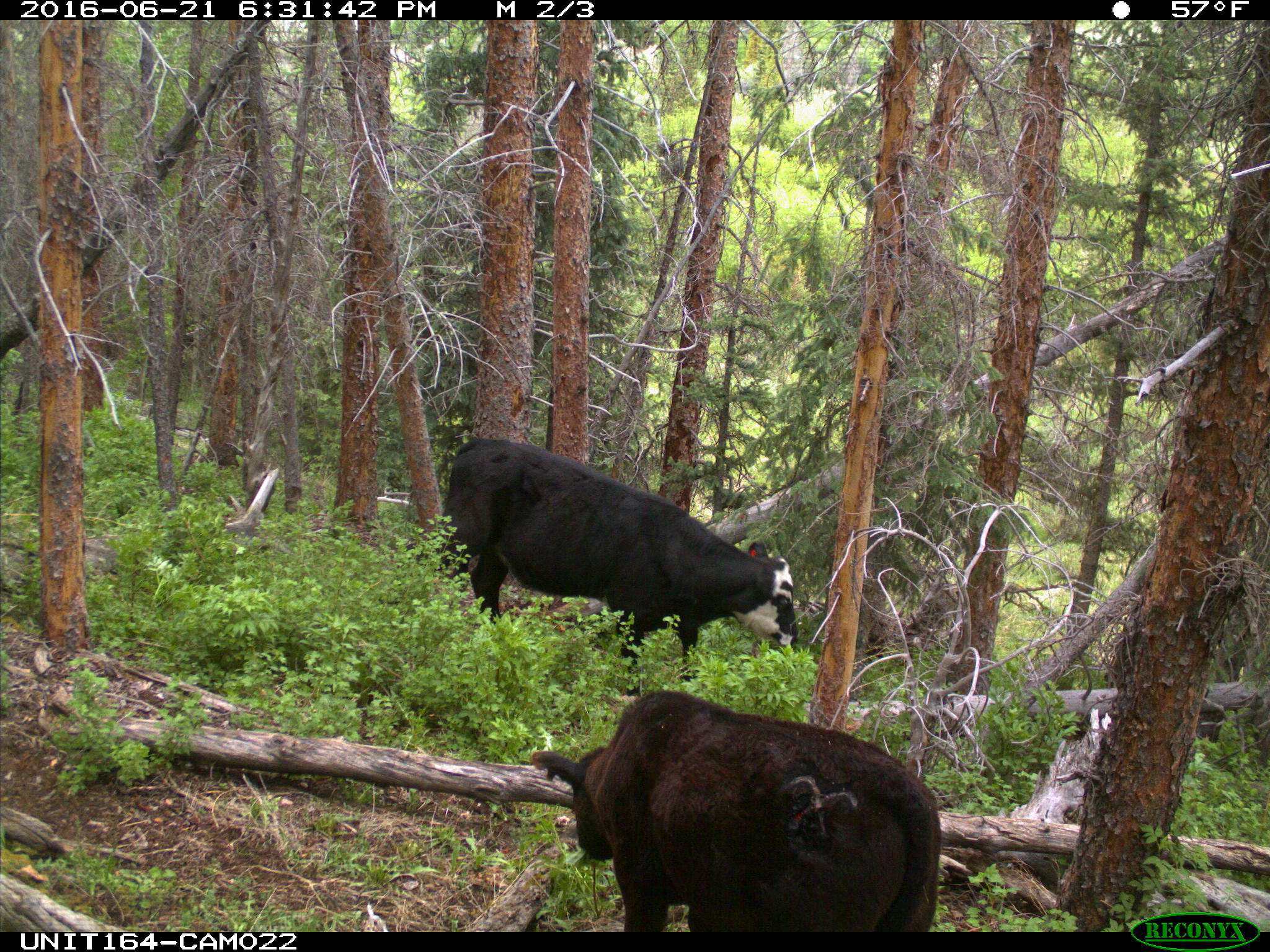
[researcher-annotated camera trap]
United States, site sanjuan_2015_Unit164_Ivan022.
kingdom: Animalia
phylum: Chordata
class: Mammalia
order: Artiodactyla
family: Bovidae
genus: Bos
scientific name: Bos taurus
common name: domestic cow